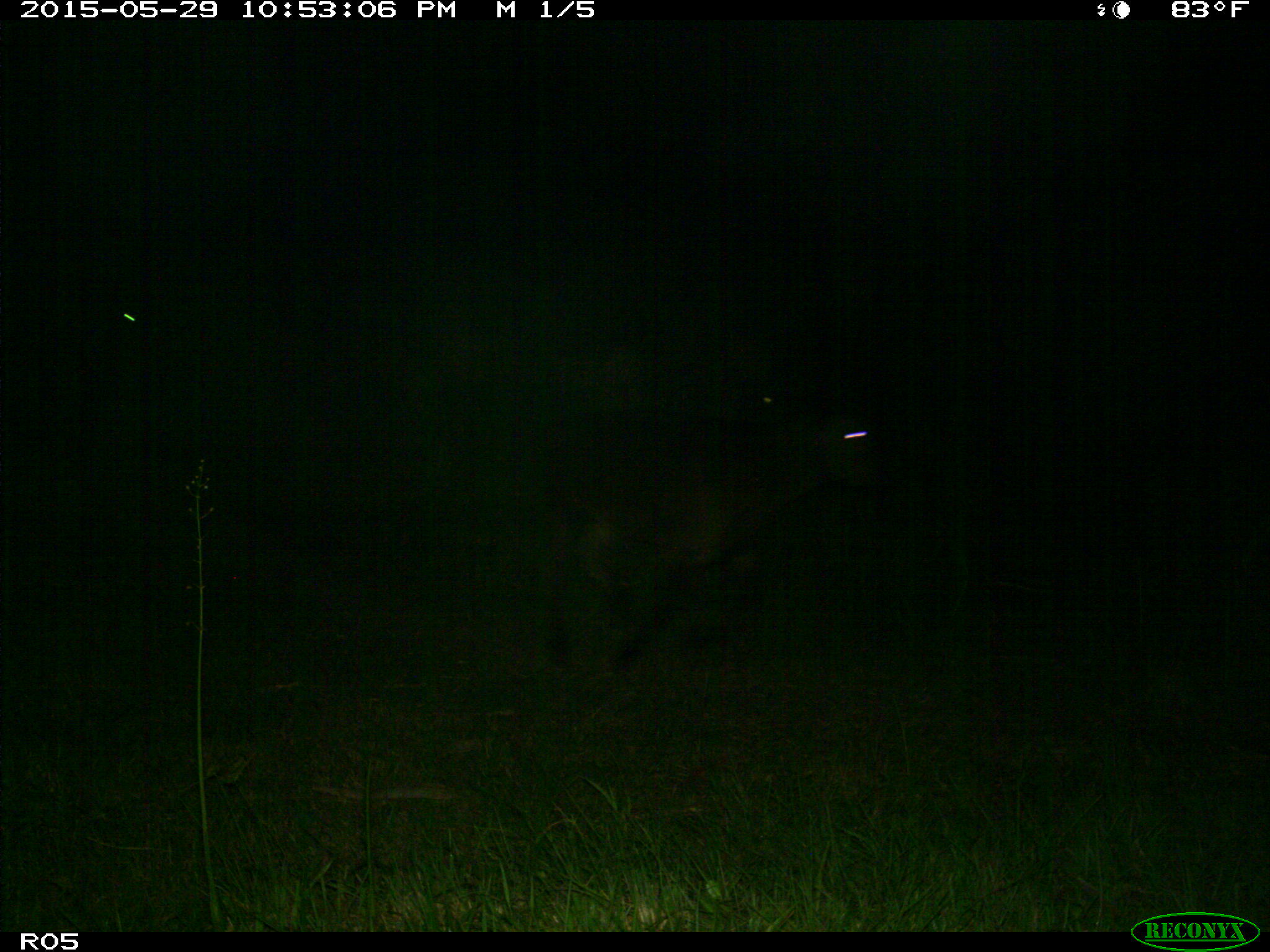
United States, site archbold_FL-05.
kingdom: Animalia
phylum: Chordata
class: Mammalia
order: Artiodactyla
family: Bovidae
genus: Bos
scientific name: Bos taurus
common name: domestic cow